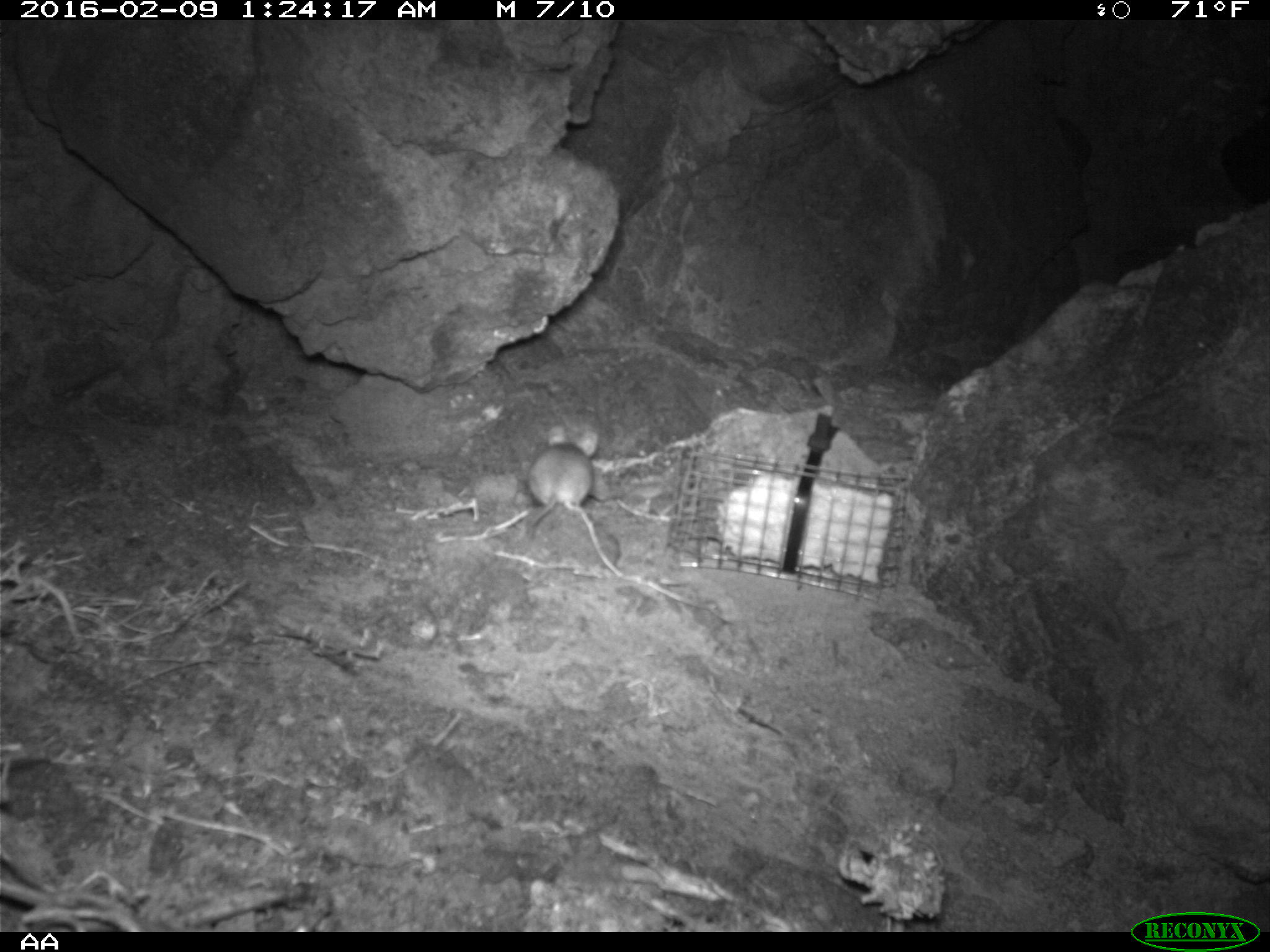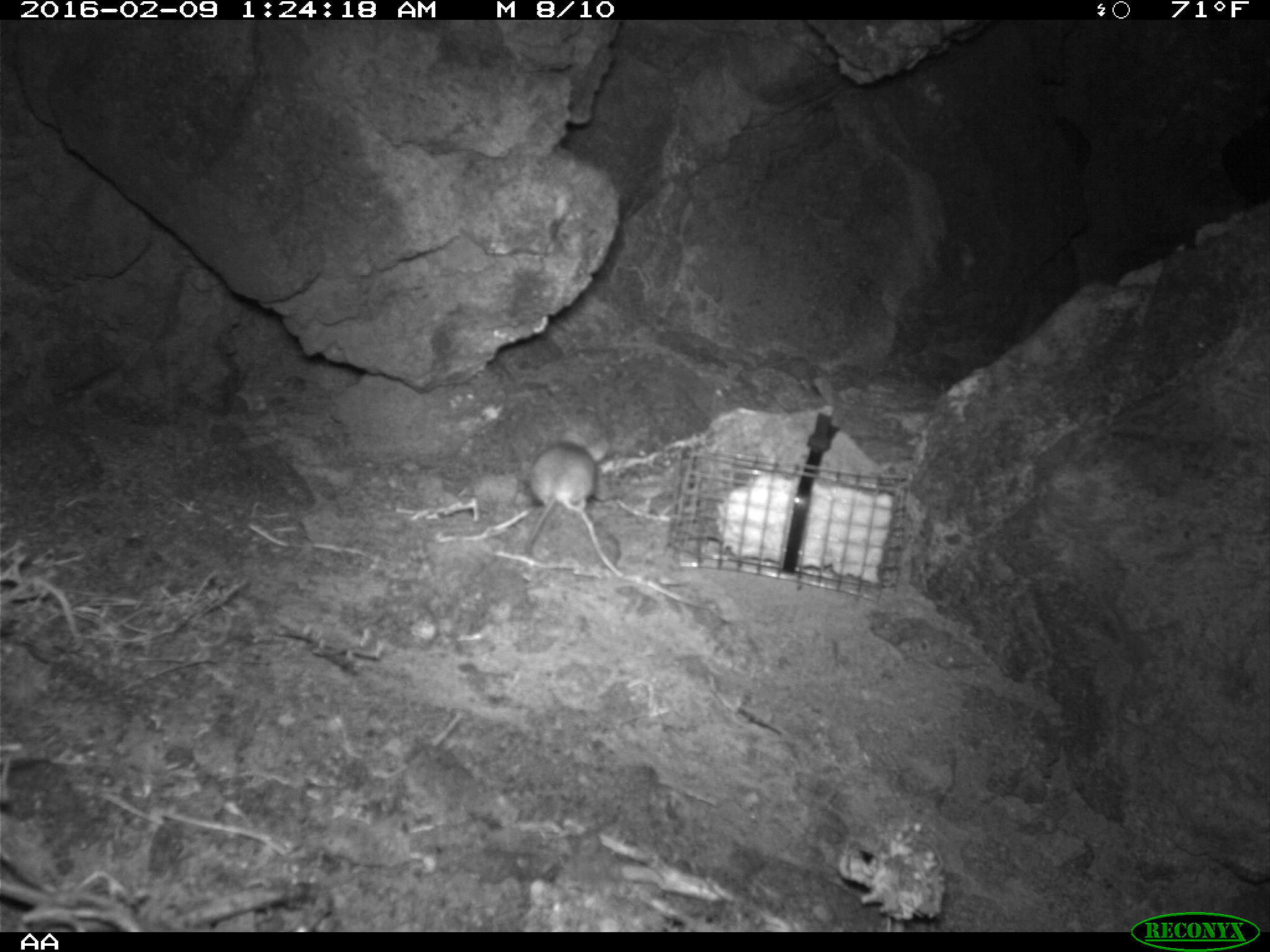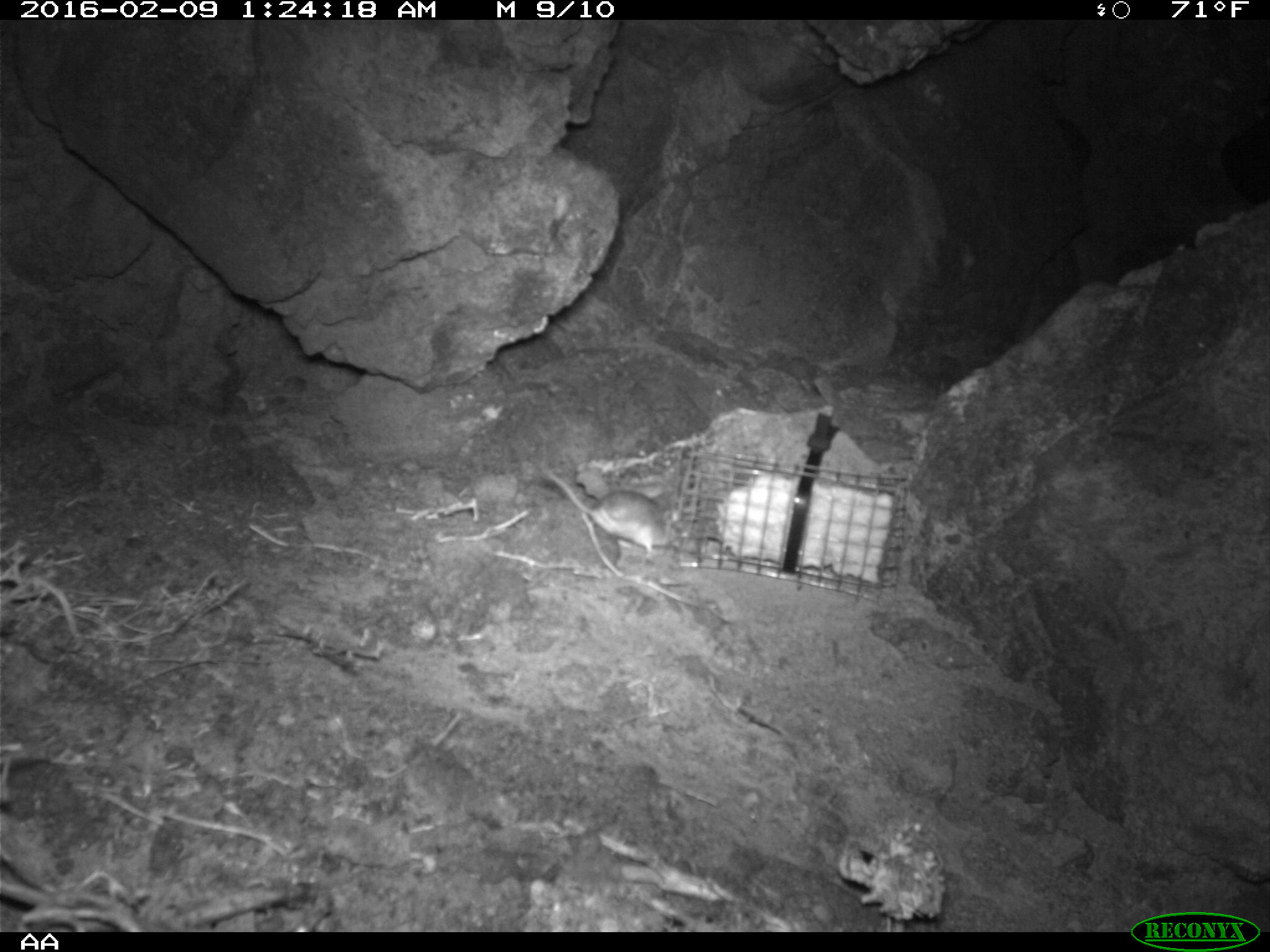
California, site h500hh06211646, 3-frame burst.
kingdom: Animalia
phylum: Chordata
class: Mammalia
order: Rodentia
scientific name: Rodentia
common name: rodent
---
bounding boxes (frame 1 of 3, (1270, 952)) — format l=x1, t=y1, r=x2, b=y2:
rodent: l=528, t=423, r=598, b=540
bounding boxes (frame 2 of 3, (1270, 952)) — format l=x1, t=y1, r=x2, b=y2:
rodent: l=520, t=426, r=611, b=557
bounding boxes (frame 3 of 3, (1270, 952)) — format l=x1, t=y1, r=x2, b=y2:
rodent: l=541, t=464, r=681, b=557